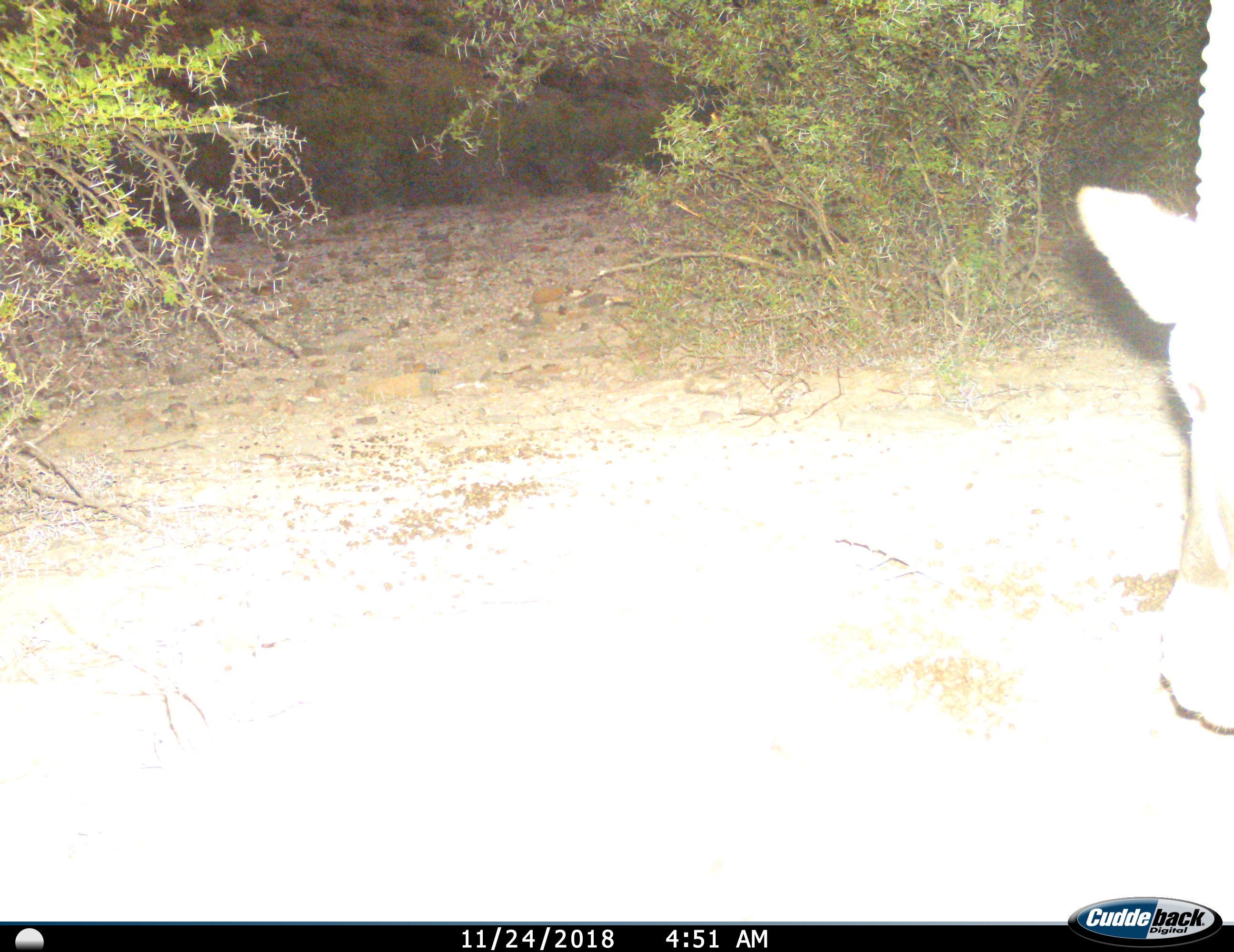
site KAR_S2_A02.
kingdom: Animalia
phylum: Chordata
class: Mammalia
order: Artiodactyla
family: Bovidae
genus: Oryx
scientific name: Oryx gazella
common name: gemsbok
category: oryx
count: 1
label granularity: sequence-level